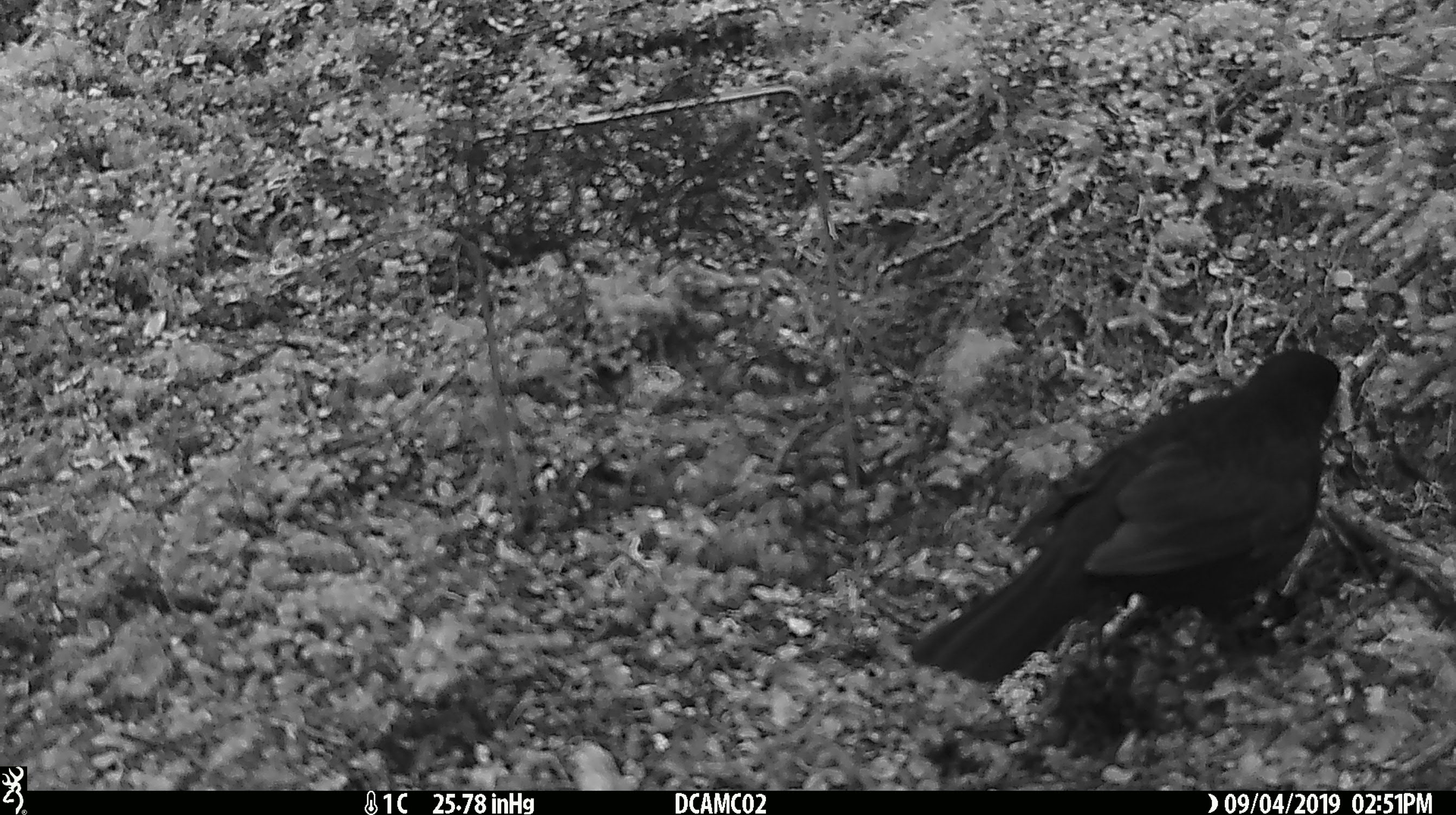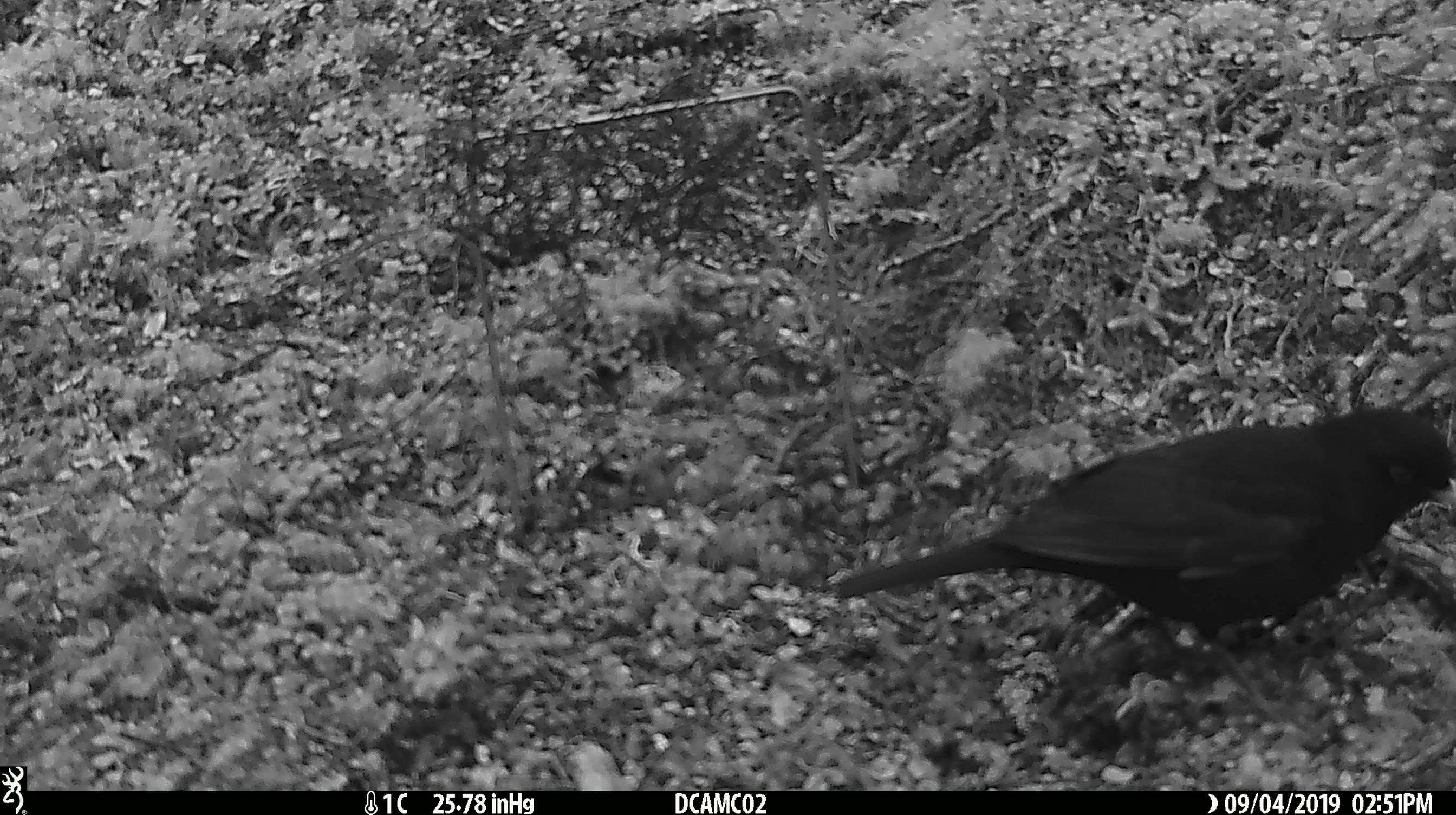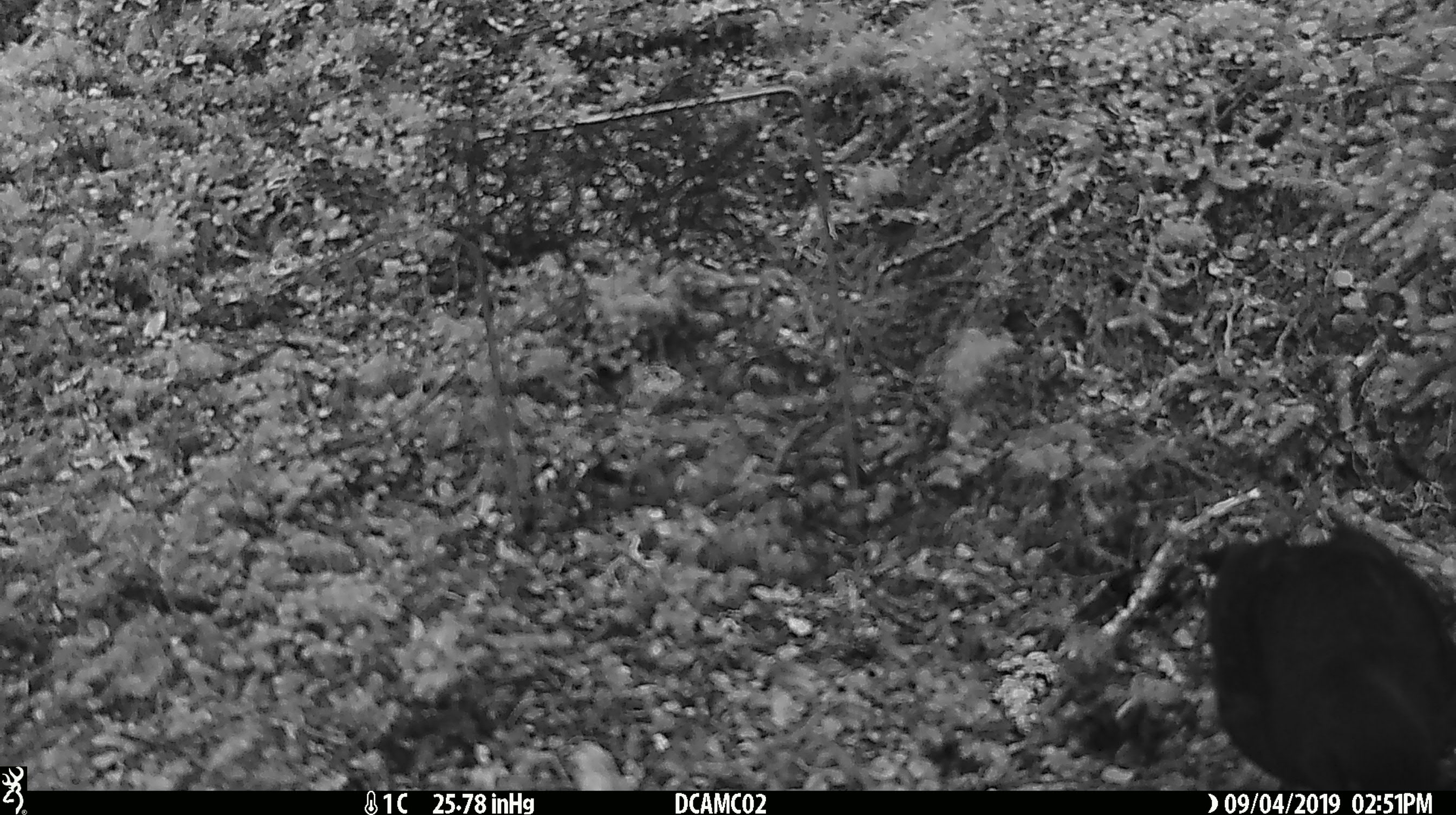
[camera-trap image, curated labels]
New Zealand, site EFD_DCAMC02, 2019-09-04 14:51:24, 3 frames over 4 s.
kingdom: Animalia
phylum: Chordata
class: Aves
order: Passeriformes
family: Turdidae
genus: Turdus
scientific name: Turdus merula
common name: eurasian blackbird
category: blackbird